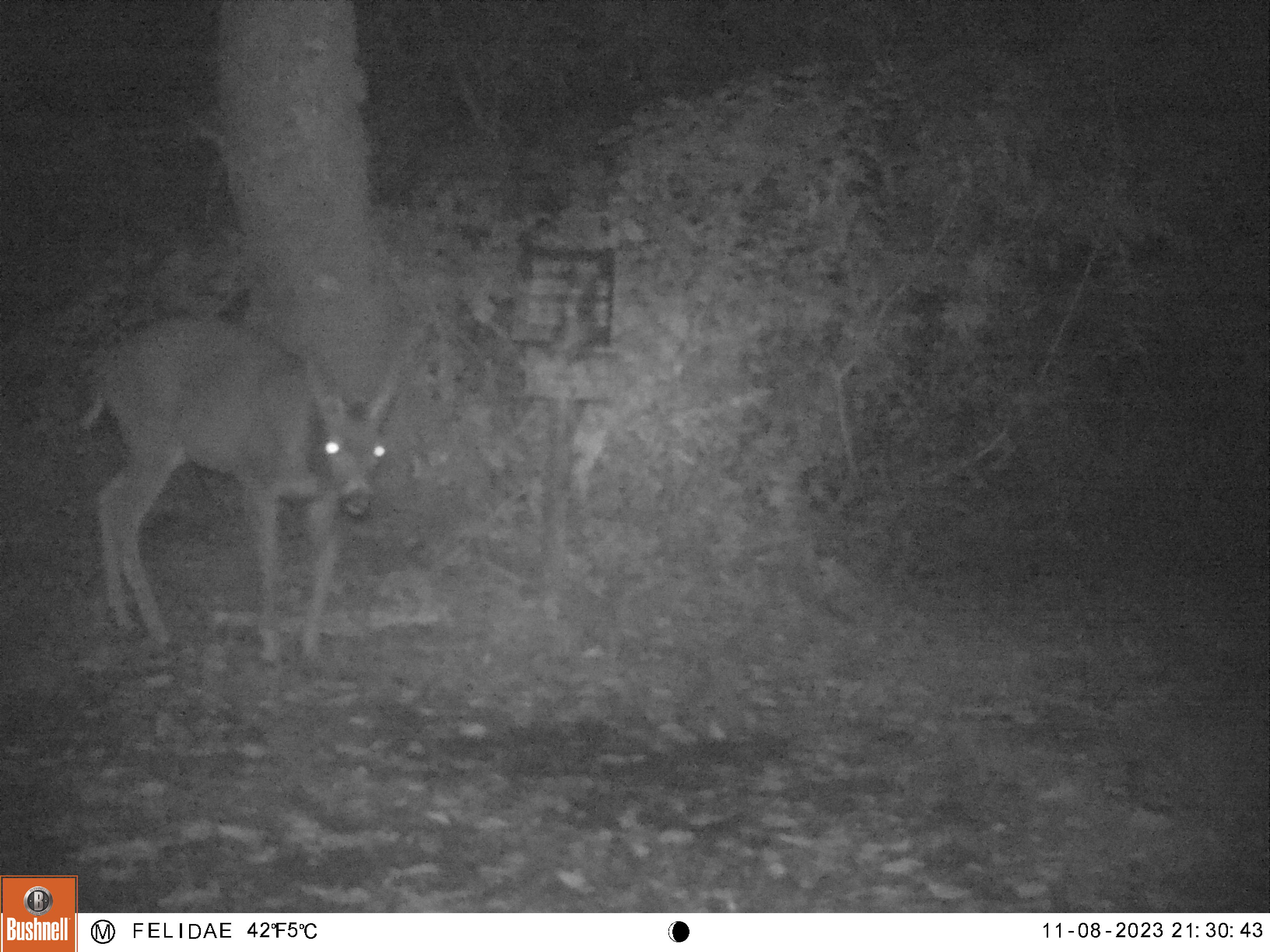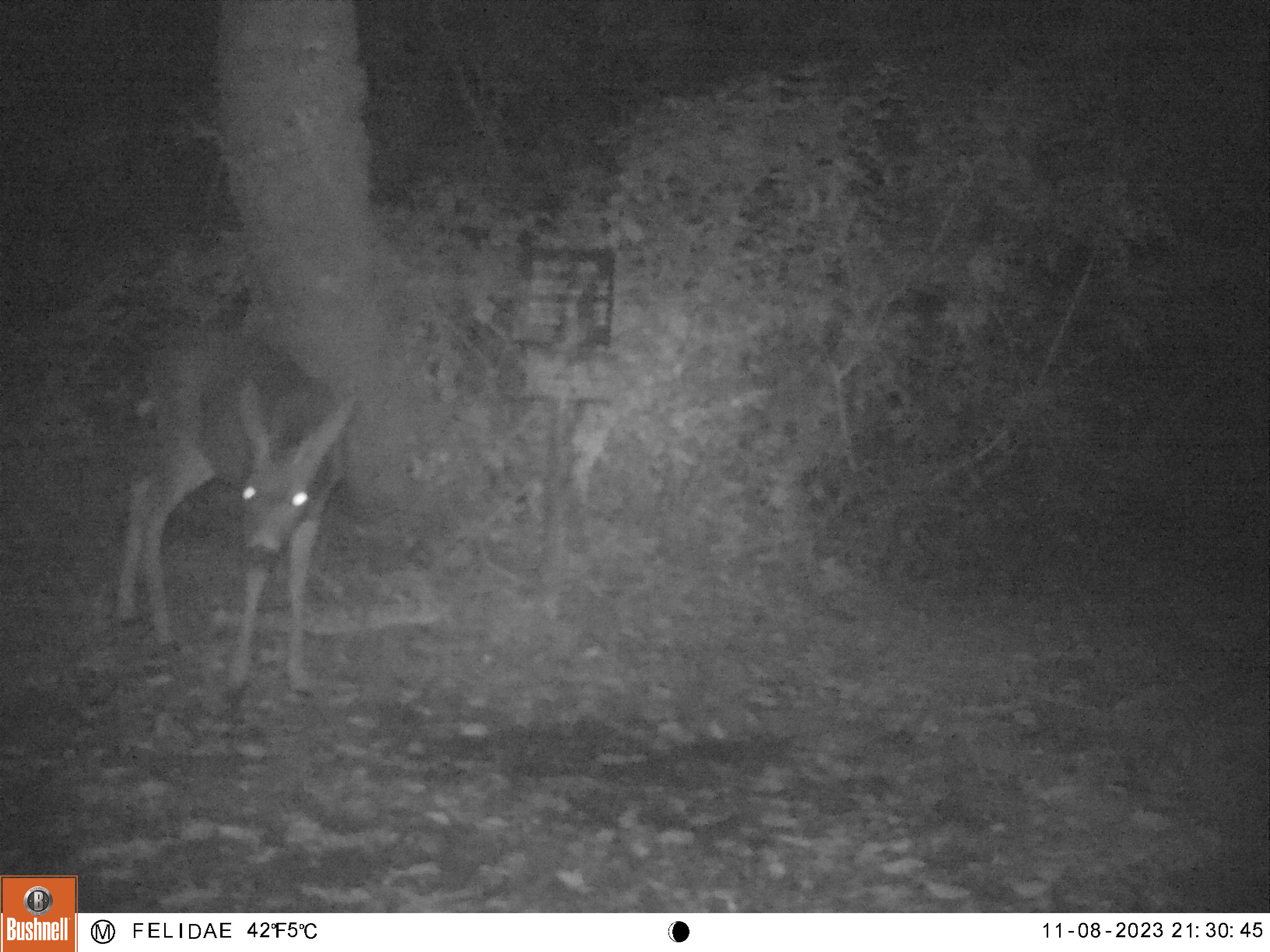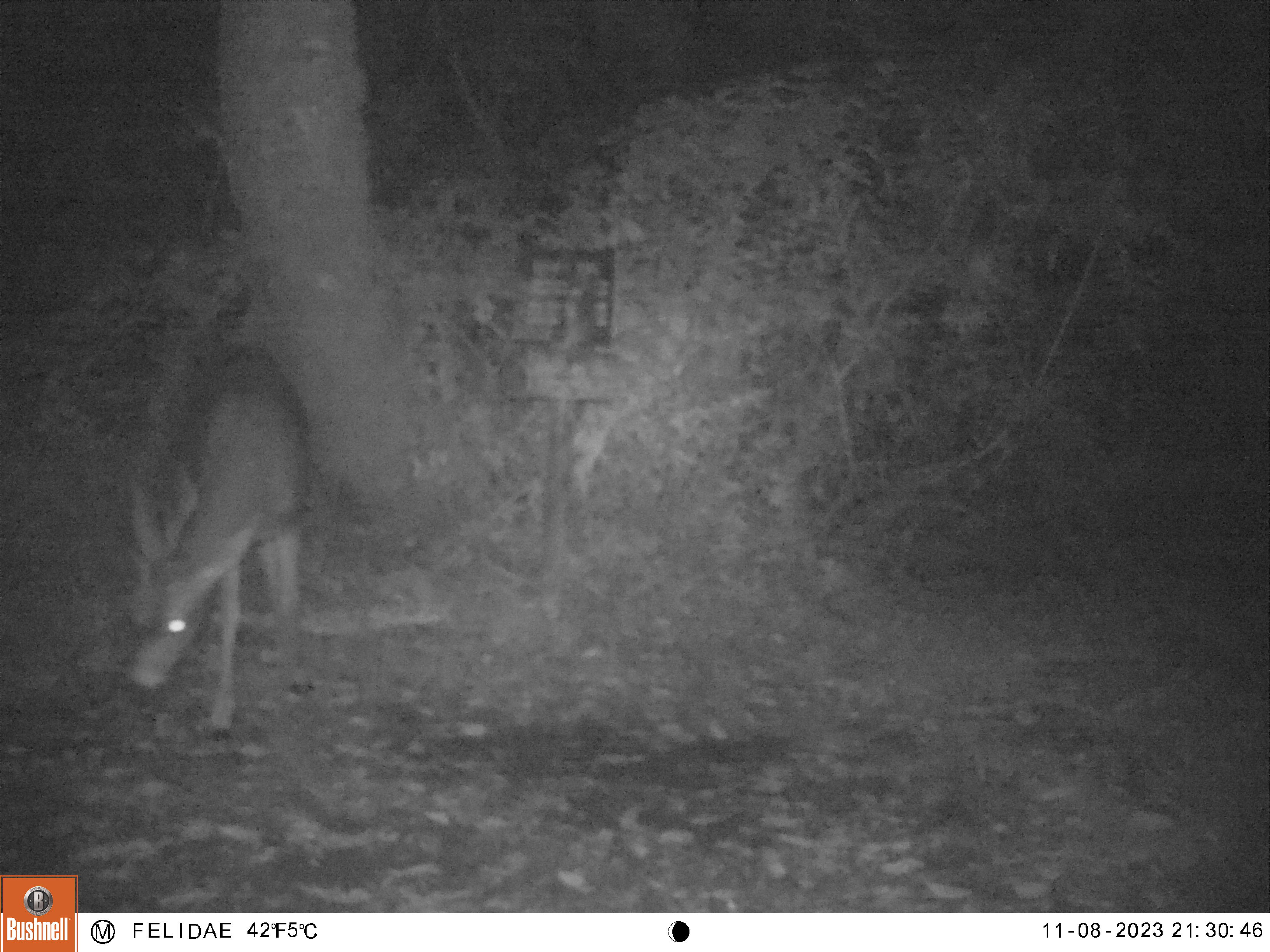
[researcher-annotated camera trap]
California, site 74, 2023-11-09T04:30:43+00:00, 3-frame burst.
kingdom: Animalia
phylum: Chordata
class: Mammalia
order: Artiodactyla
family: Cervidae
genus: Odocoileus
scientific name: Odocoileus hemionus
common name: mule deer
Mule deer (Odocoileus hemionus).